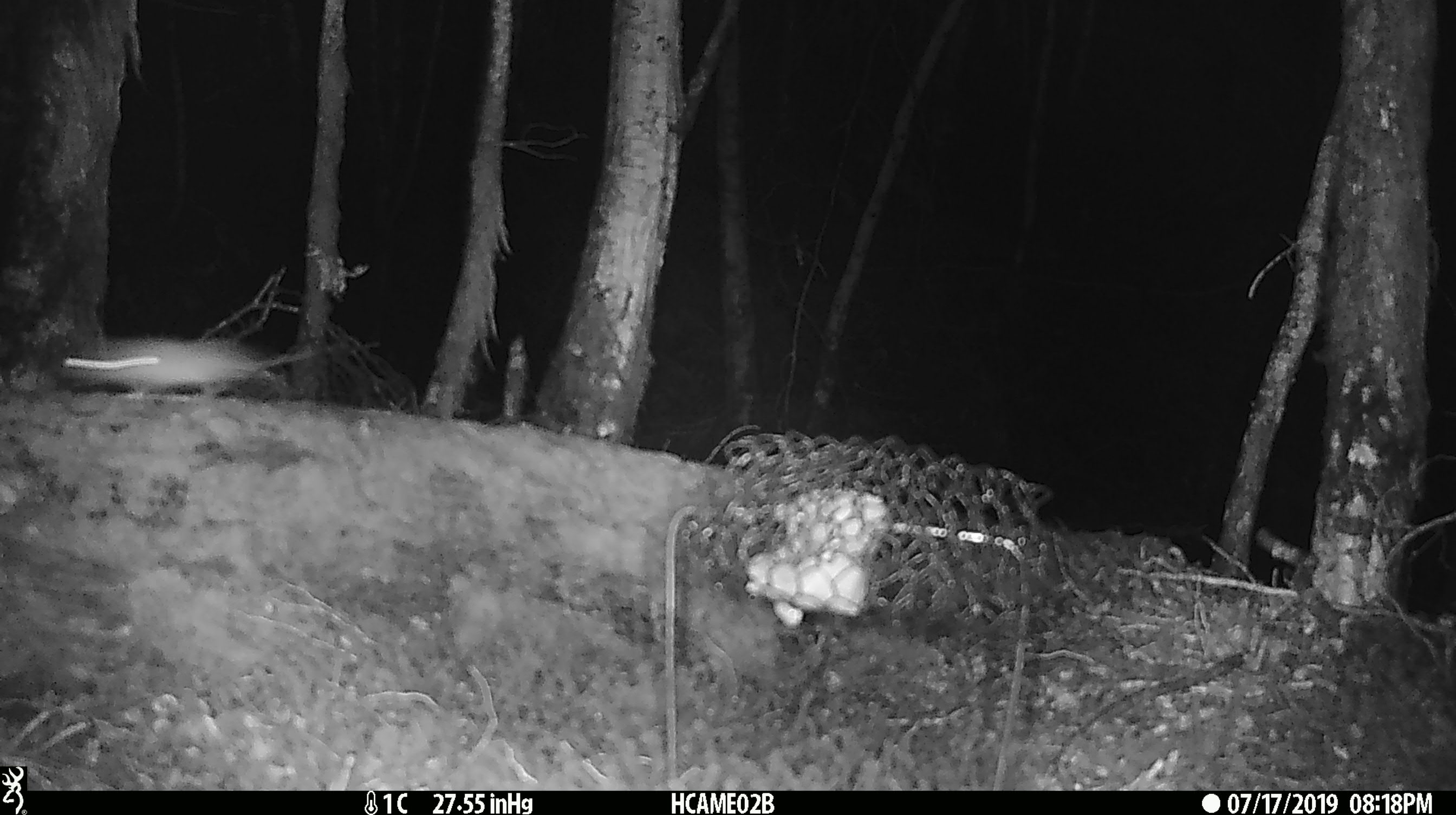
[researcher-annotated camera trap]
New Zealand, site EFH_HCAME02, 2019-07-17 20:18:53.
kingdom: Animalia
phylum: Chordata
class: Mammalia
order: Rodentia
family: Muridae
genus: Mus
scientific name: Mus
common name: mouse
Mouse (Mus).